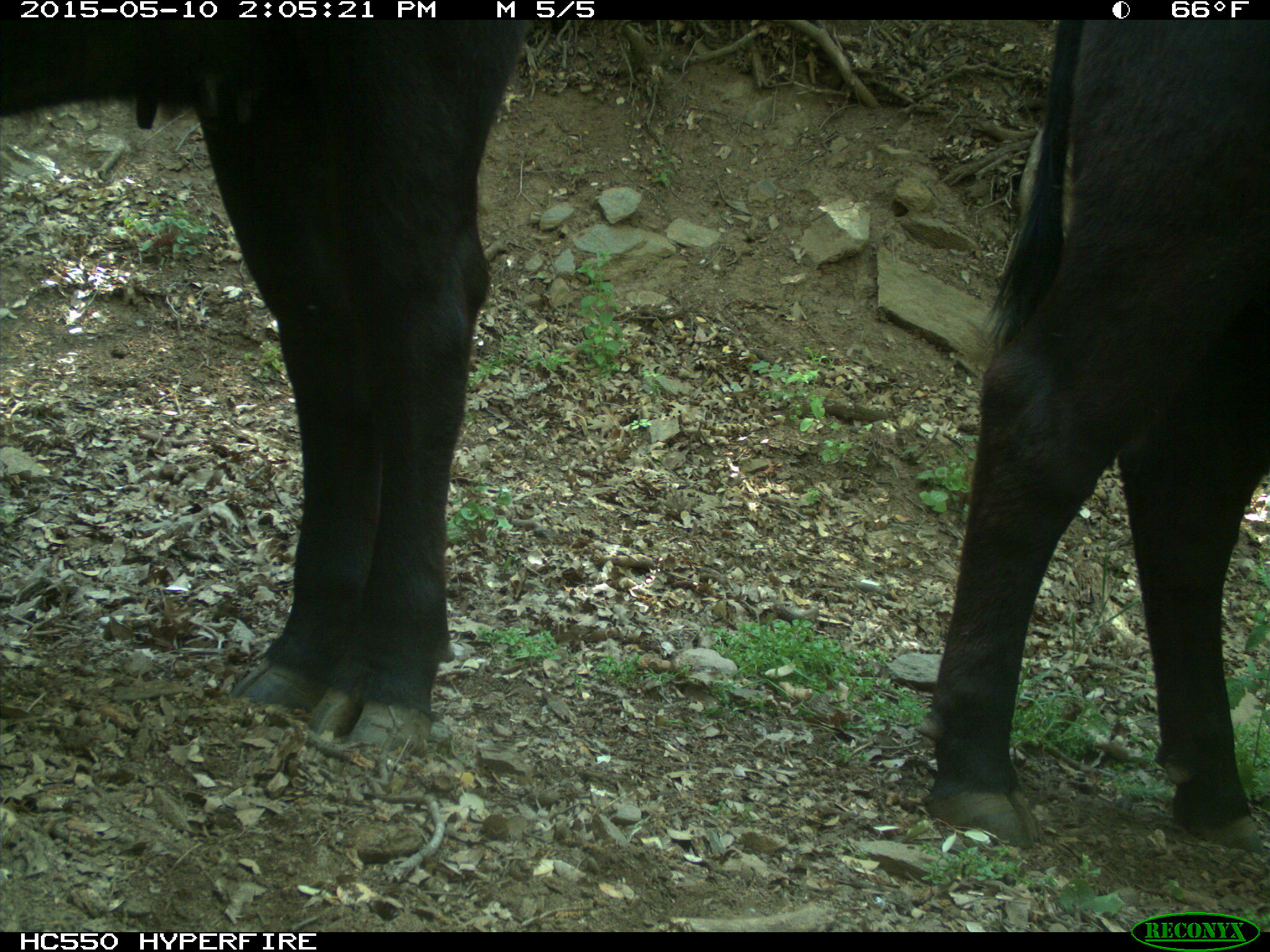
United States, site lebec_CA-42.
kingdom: Animalia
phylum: Chordata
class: Mammalia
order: Artiodactyla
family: Bovidae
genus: Bos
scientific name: Bos taurus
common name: domestic cow